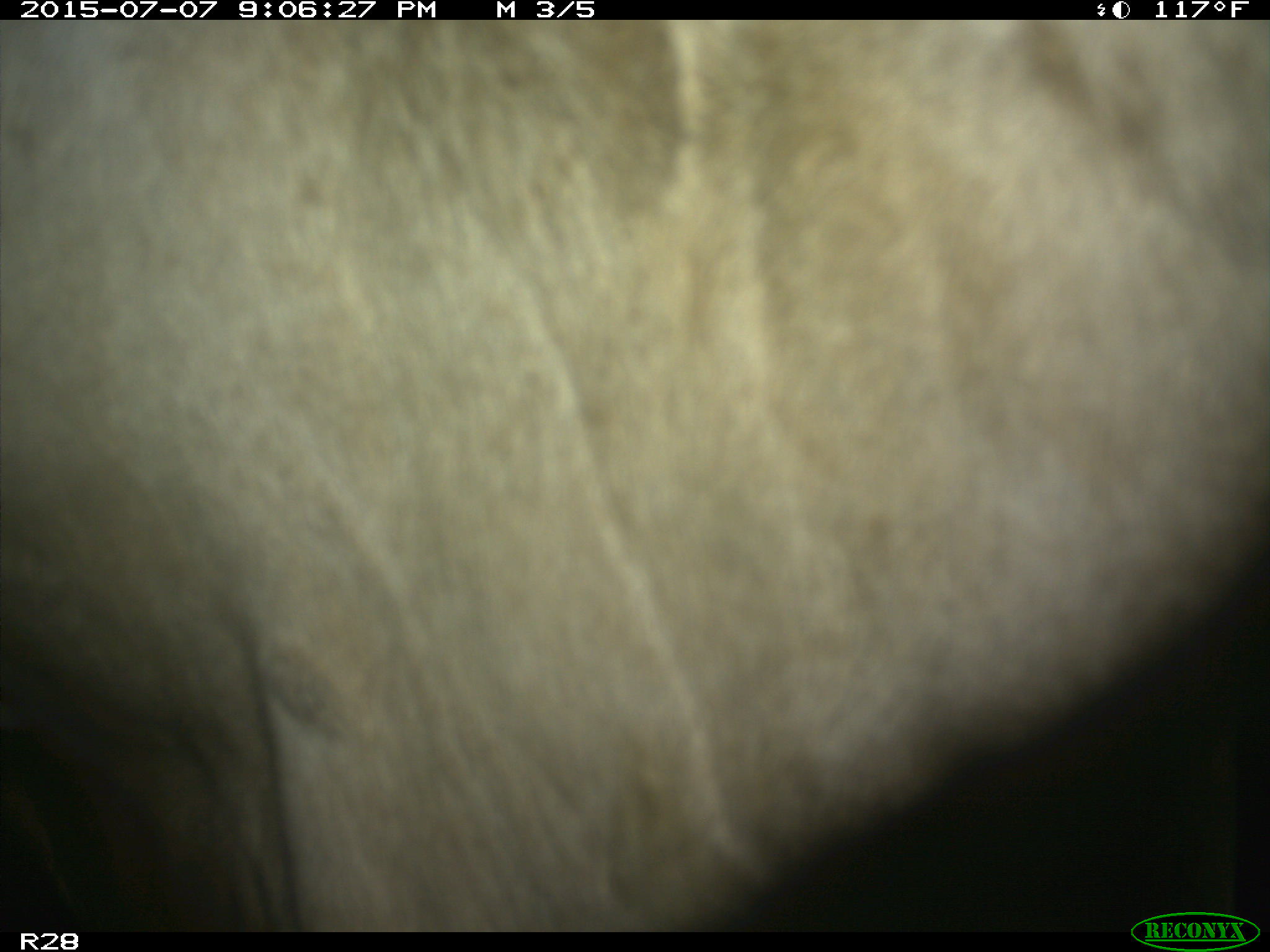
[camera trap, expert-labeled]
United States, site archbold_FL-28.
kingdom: Animalia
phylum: Chordata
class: Mammalia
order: Artiodactyla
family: Bovidae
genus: Bos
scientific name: Bos taurus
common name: domestic cow